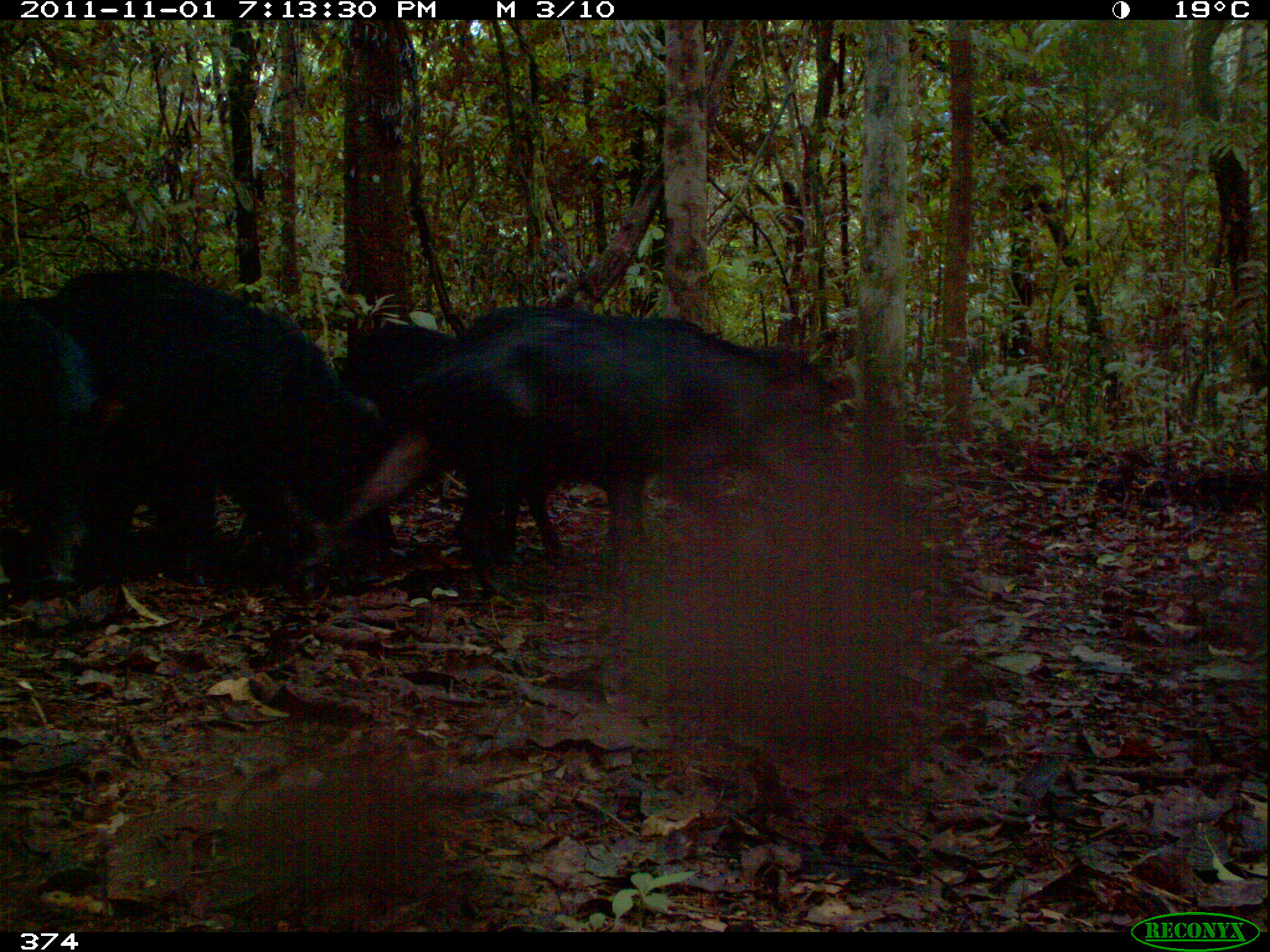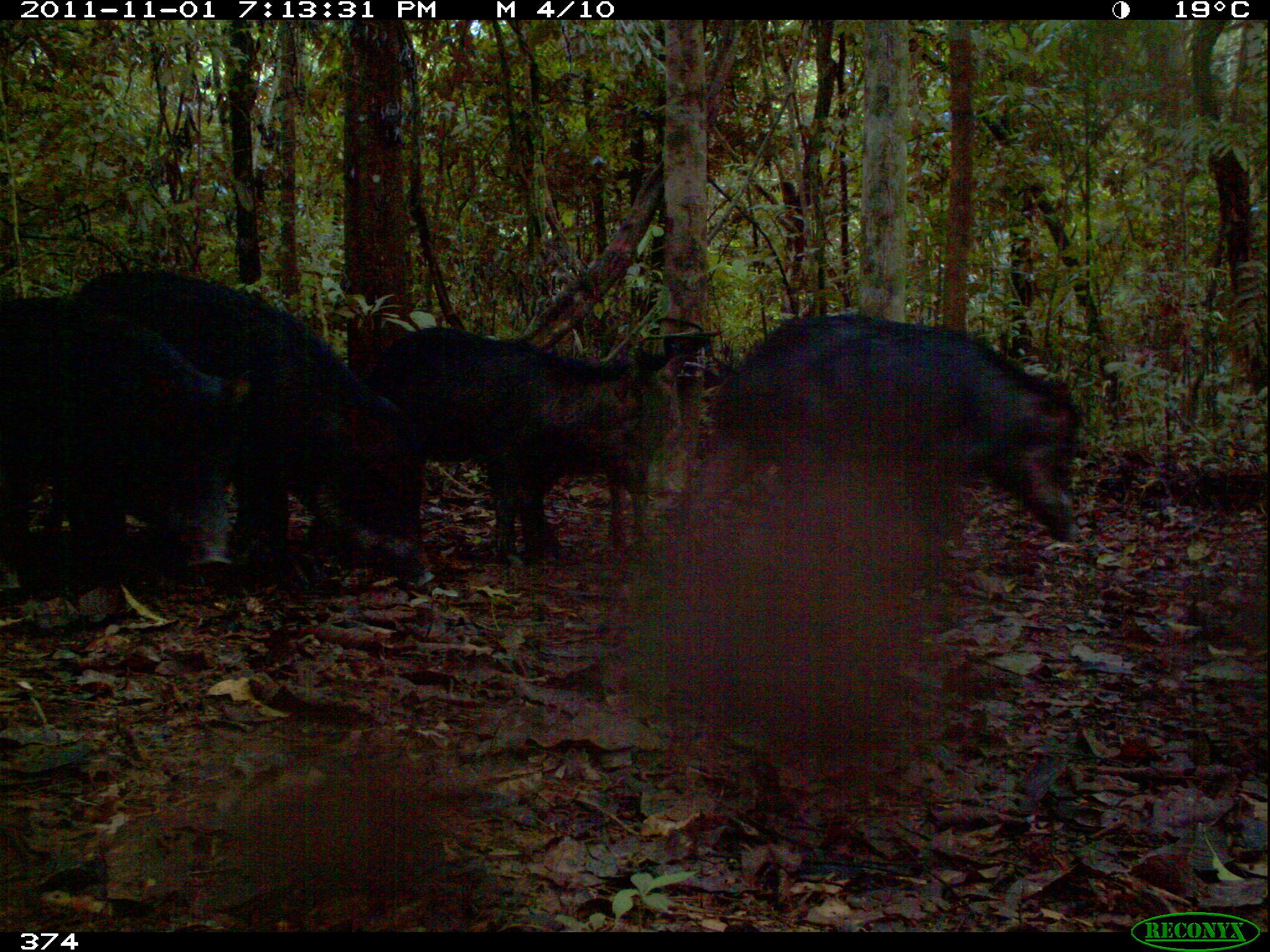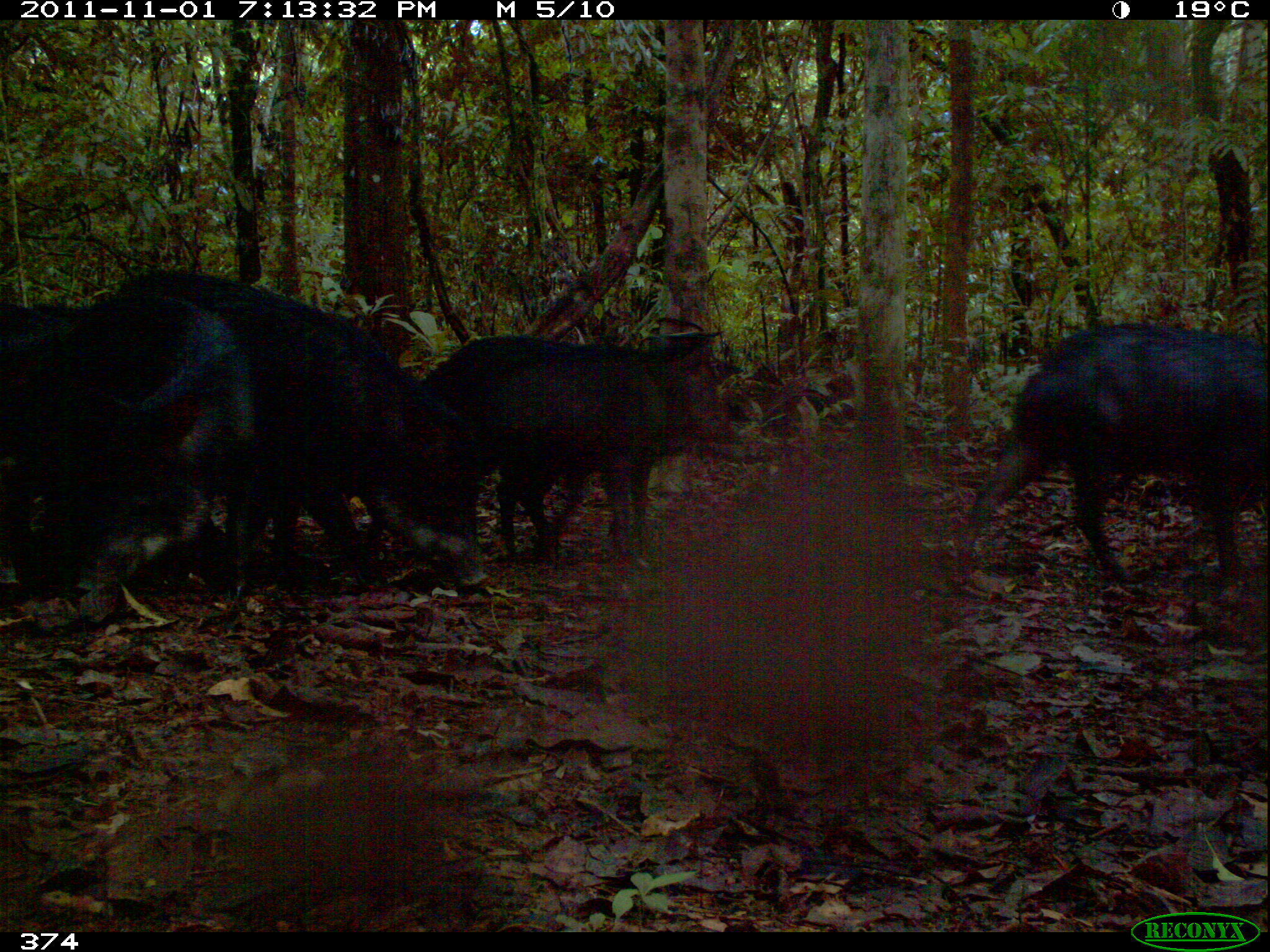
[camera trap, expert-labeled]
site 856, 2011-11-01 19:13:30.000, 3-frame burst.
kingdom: Animalia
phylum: Chordata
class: Mammalia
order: Artiodactyla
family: Tayassuidae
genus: Tayassu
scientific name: Tayassu pecari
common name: white-lipped peccary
Tayassu pecari (white-lipped peccary).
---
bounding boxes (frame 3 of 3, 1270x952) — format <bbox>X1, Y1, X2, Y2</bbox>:
tayassu pecari: <bbox>116, 268, 484, 600</bbox>; <bbox>944, 319, 1270, 611</bbox>; <bbox>0, 291, 255, 609</bbox>; <bbox>426, 325, 732, 547</bbox>; <bbox>494, 439, 681, 546</bbox>